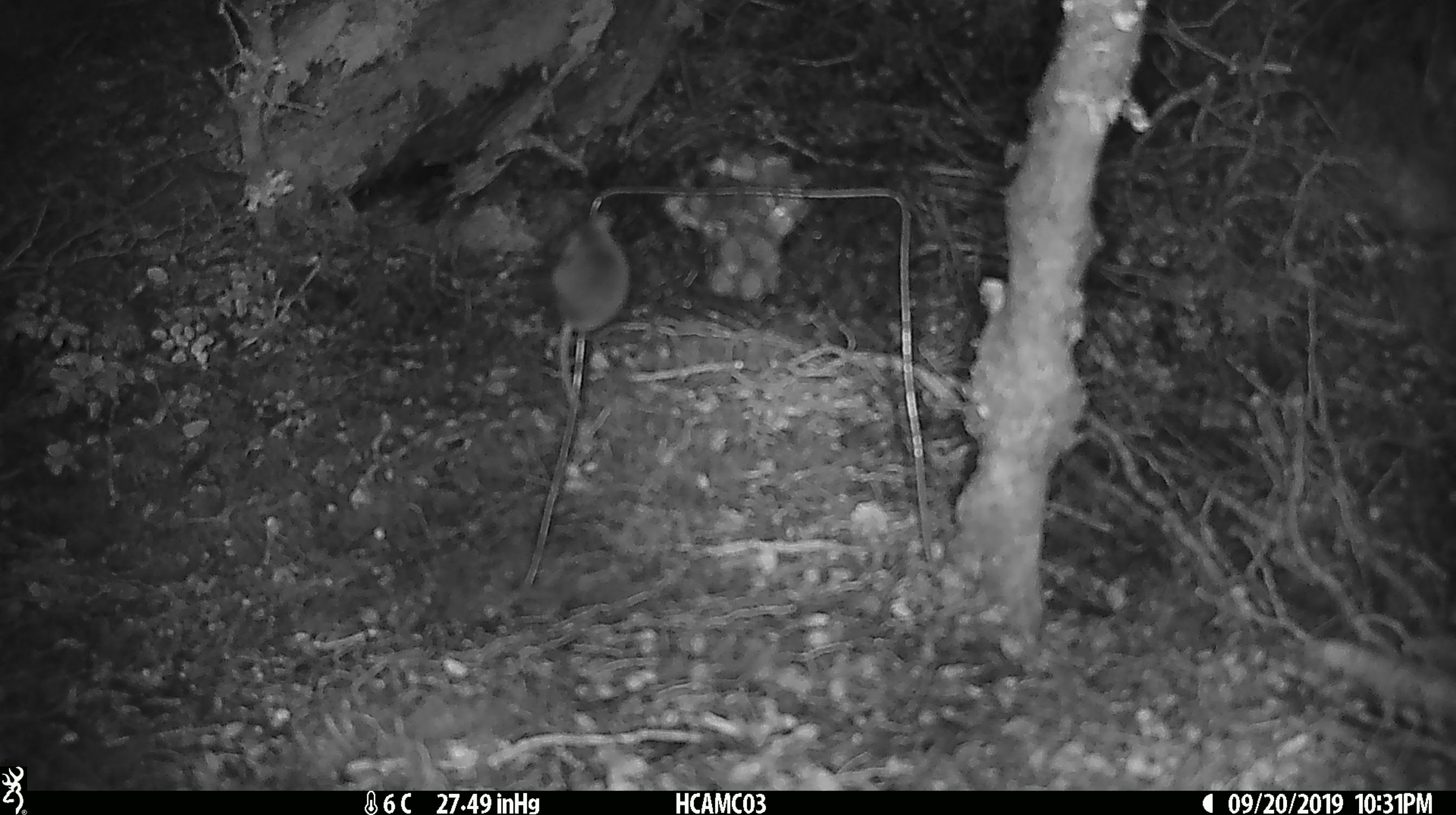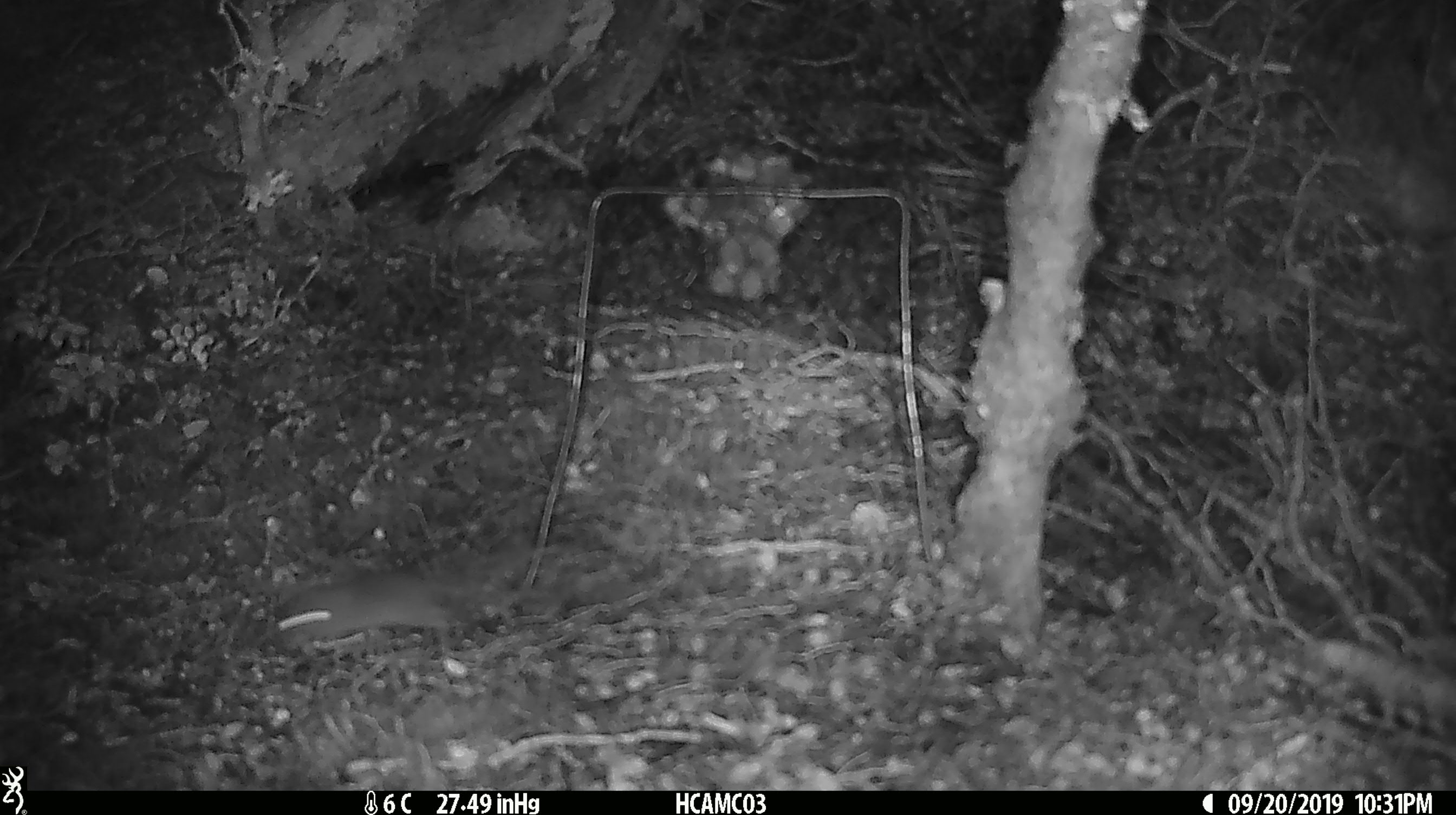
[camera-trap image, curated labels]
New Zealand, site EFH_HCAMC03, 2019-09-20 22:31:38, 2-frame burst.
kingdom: Animalia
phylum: Chordata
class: Mammalia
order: Rodentia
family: Muridae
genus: Mus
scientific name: Mus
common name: mouse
Mouse (Mus).